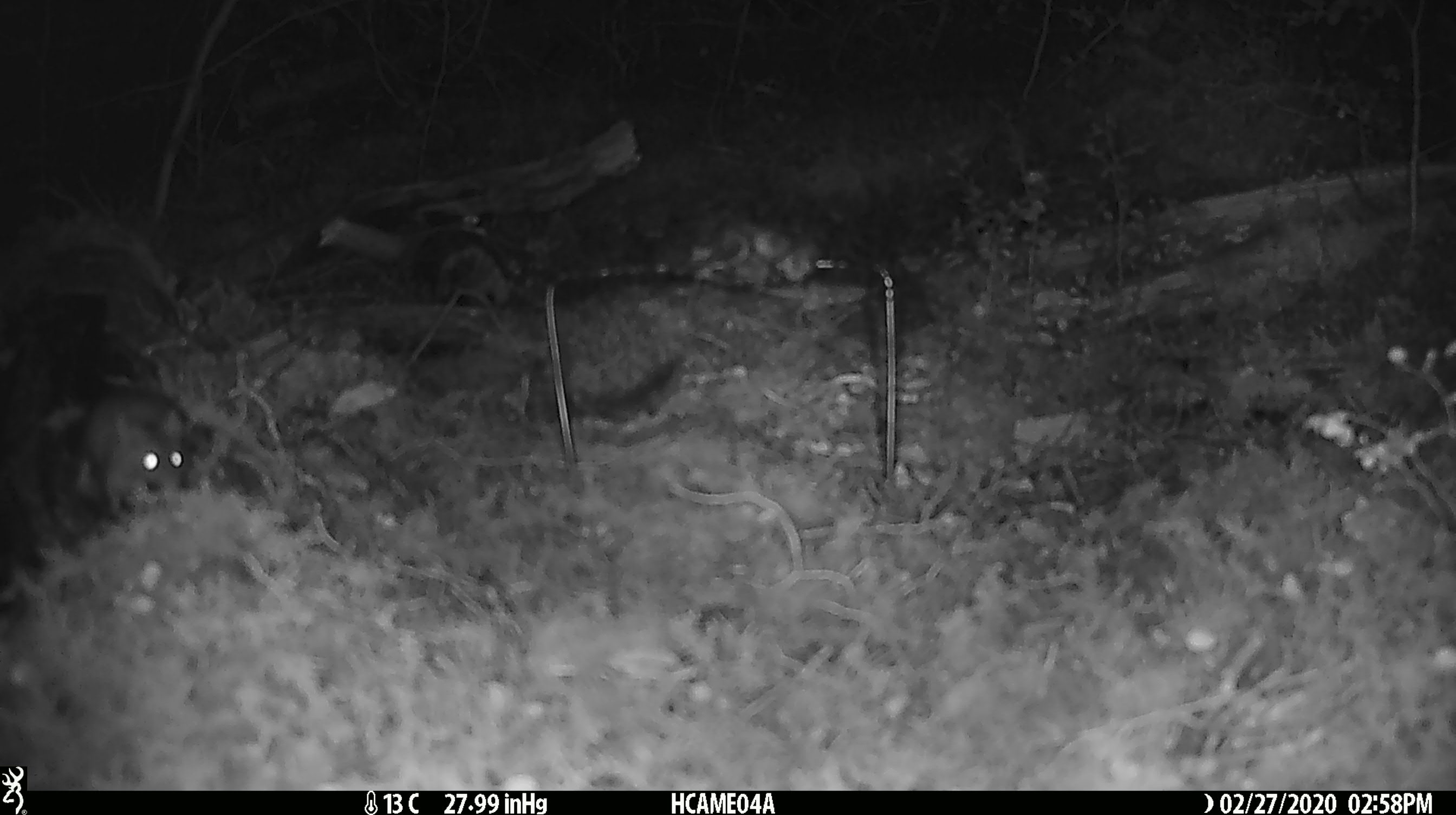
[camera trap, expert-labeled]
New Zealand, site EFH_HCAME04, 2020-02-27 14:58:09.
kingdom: Animalia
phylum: Chordata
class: Mammalia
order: Rodentia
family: Muridae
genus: Mus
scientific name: Mus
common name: mouse